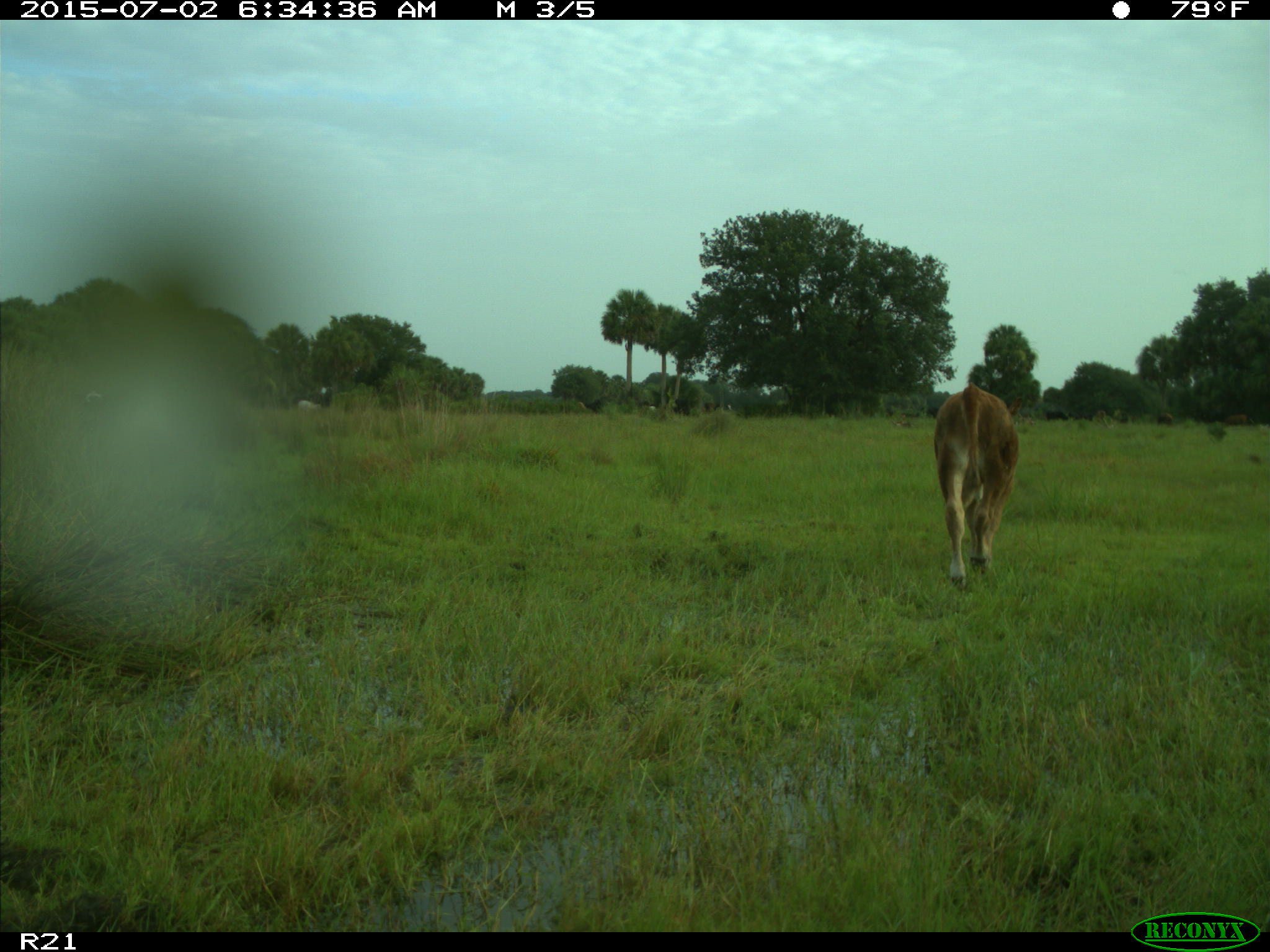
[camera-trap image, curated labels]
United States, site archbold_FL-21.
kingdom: Animalia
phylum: Chordata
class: Mammalia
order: Artiodactyla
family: Bovidae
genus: Bos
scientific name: Bos taurus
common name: domestic cow